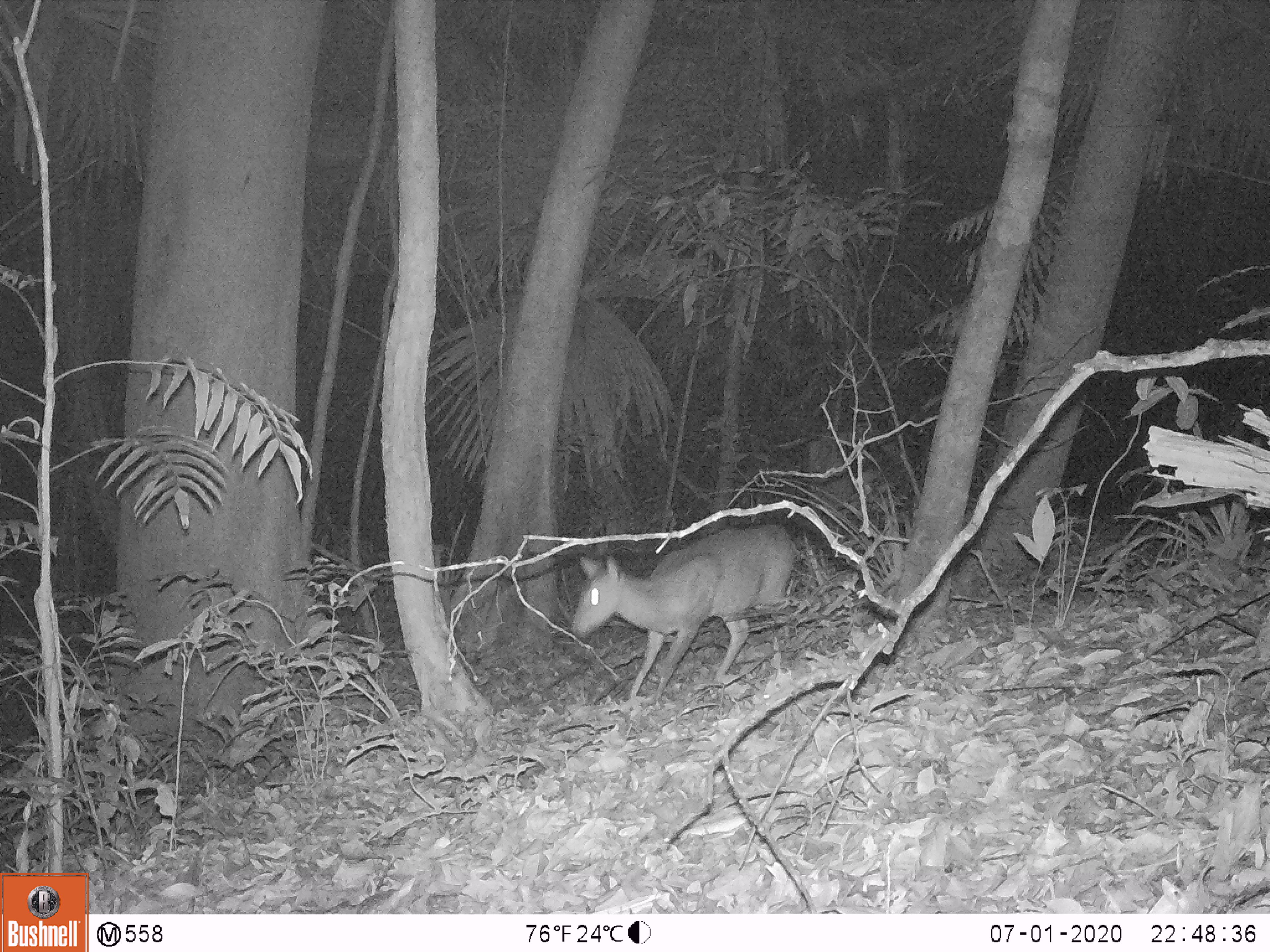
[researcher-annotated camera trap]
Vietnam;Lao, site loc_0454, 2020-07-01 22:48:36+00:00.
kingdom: Animalia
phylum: Chordata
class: Mammalia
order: Artiodactyla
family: Cervidae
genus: Muntiacus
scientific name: Muntiacus vuquangensis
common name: large-antlered muntjac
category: large antlered muntjac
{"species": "large antlered muntjac (large-antlered muntjac) (Muntiacus vuquangensis)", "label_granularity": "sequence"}